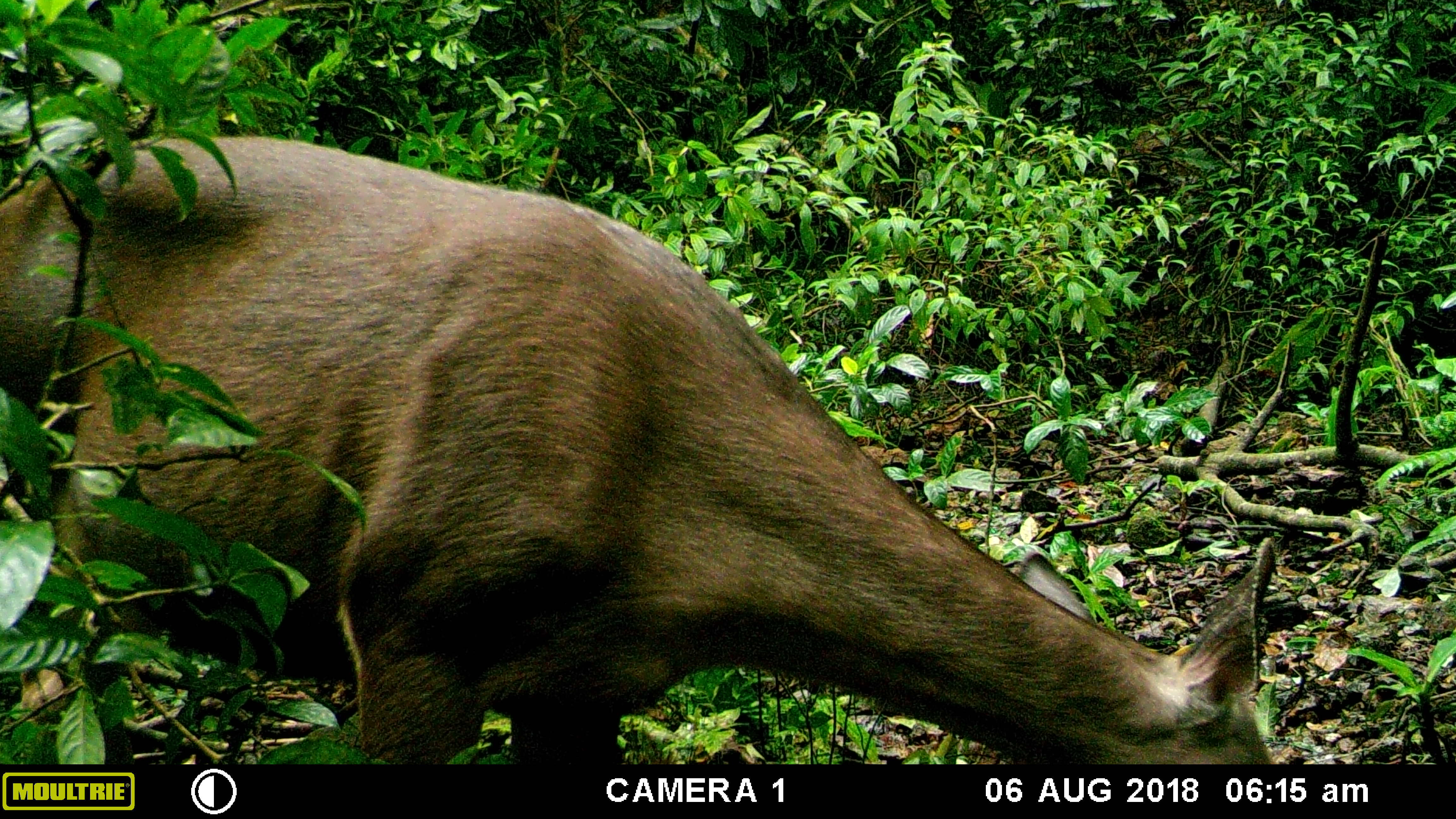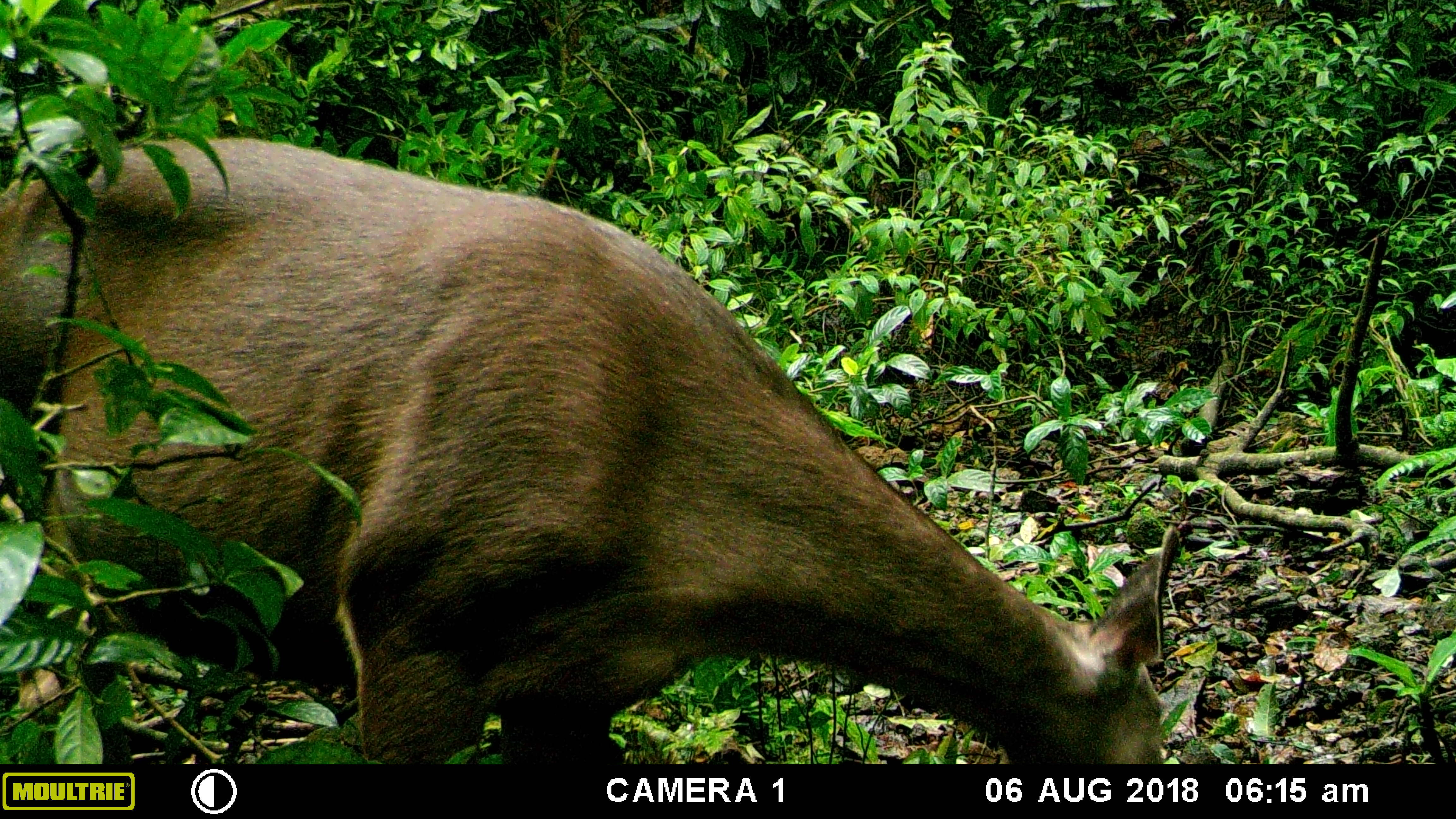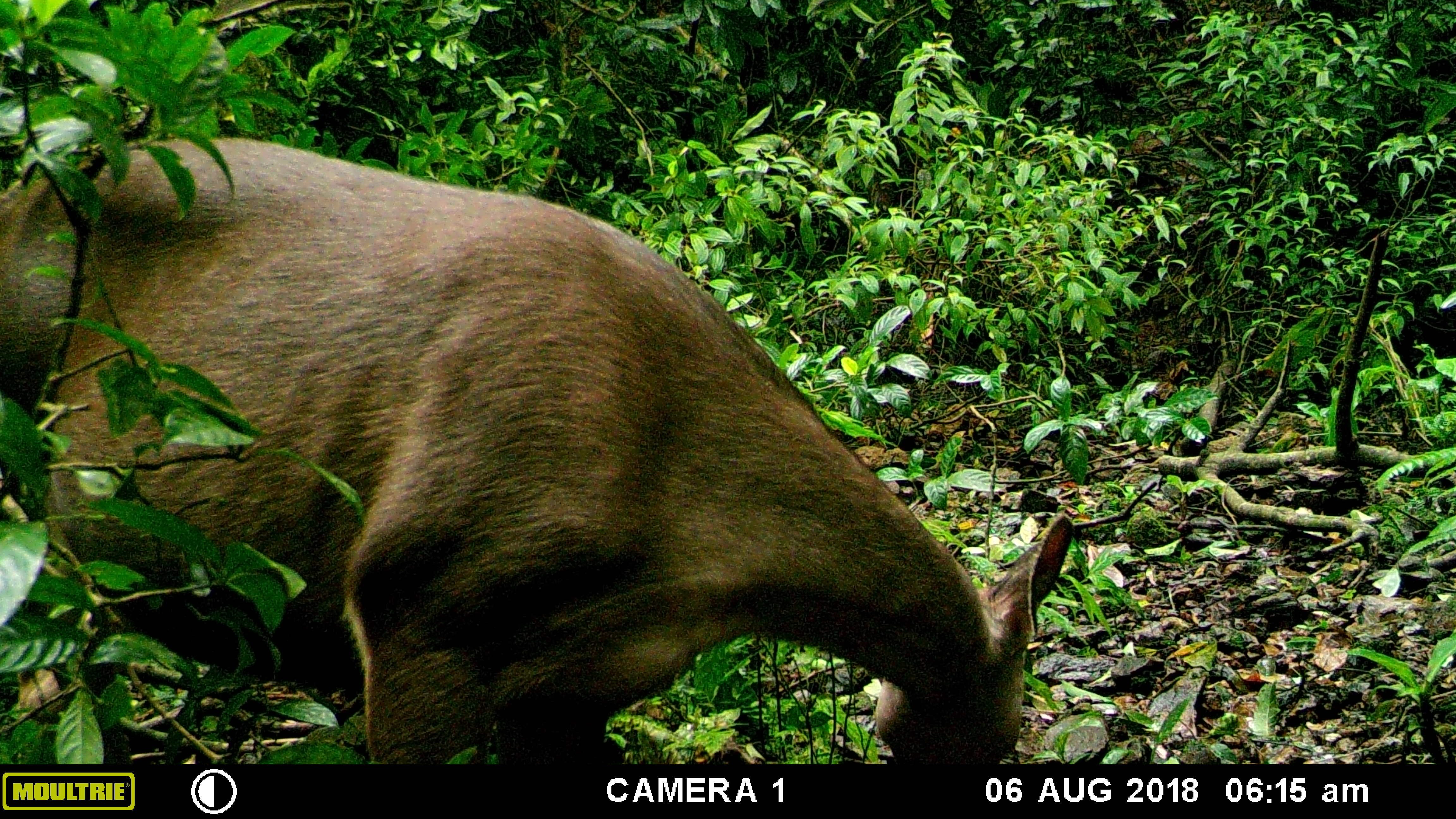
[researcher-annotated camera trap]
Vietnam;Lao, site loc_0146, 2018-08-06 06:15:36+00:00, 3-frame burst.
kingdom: Animalia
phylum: Chordata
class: Mammalia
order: Artiodactyla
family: Cervidae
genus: Rusa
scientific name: Rusa unicolor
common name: sambar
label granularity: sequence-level